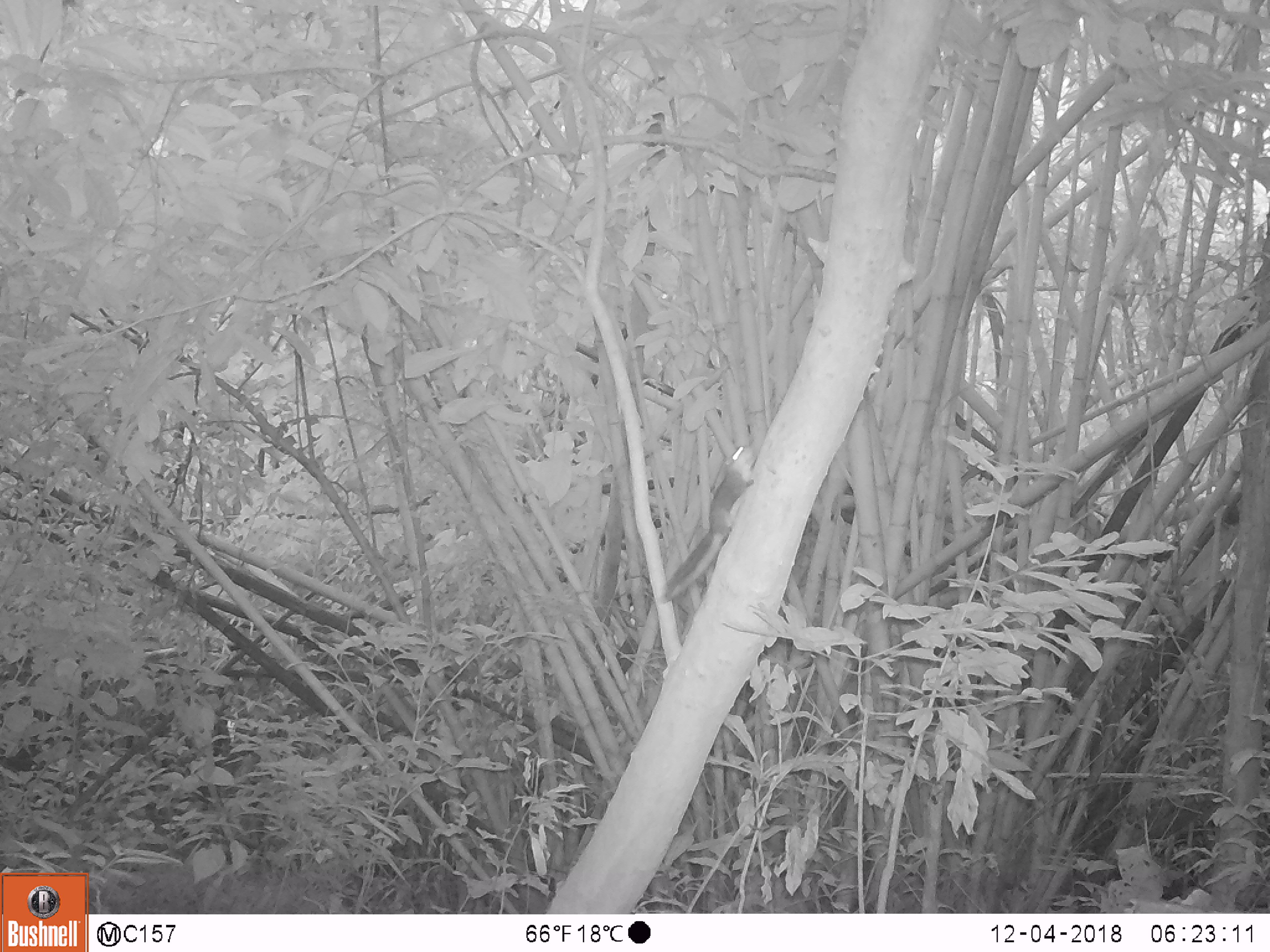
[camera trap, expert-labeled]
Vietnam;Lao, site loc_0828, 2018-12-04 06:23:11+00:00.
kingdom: Animalia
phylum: Chordata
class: Mammalia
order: Rodentia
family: Sciuridae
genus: Sciurus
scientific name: Sciurus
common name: squirrel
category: unidentified squirrel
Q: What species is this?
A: Unidentified squirrel (squirrel) (Sciurus).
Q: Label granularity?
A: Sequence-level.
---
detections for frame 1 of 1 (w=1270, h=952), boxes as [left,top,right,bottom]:
unidentified squirrel: [662,444,756,601]